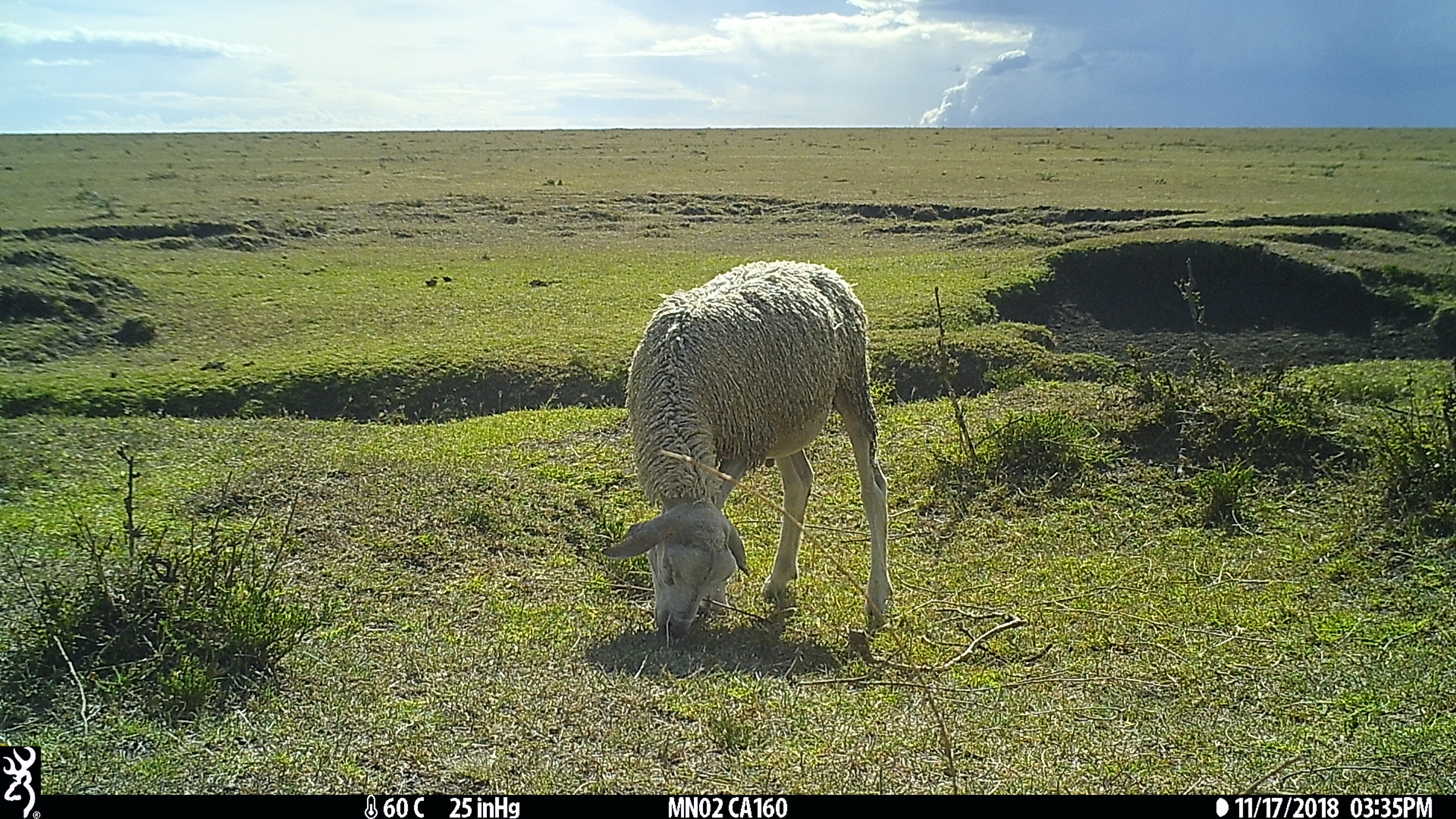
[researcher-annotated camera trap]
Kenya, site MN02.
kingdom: Animalia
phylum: Chordata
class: Mammalia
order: Artiodactyla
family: Bovidae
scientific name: Bovidae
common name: sheep or goat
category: shoat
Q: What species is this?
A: Shoat (sheep or goat) (Bovidae).